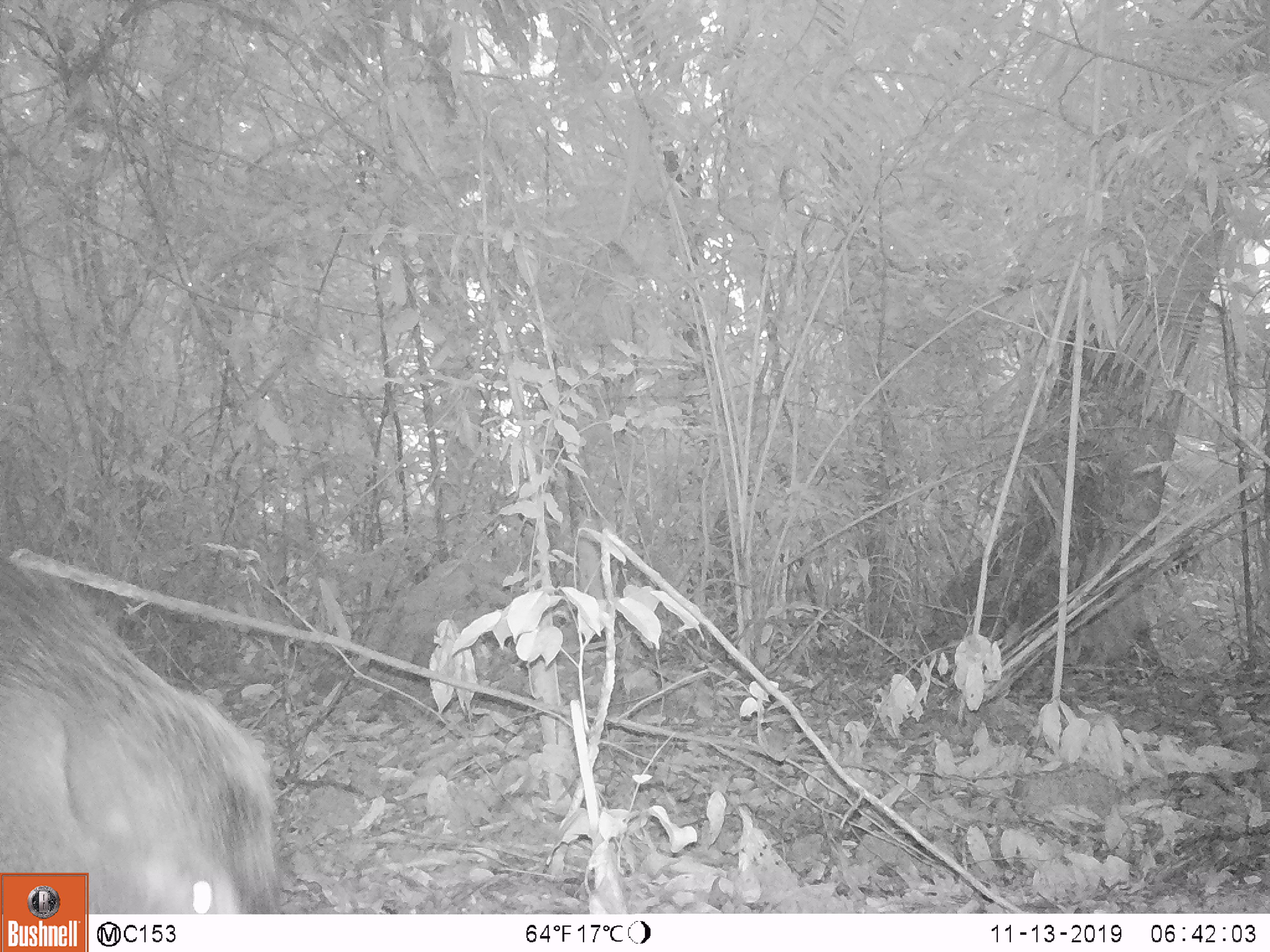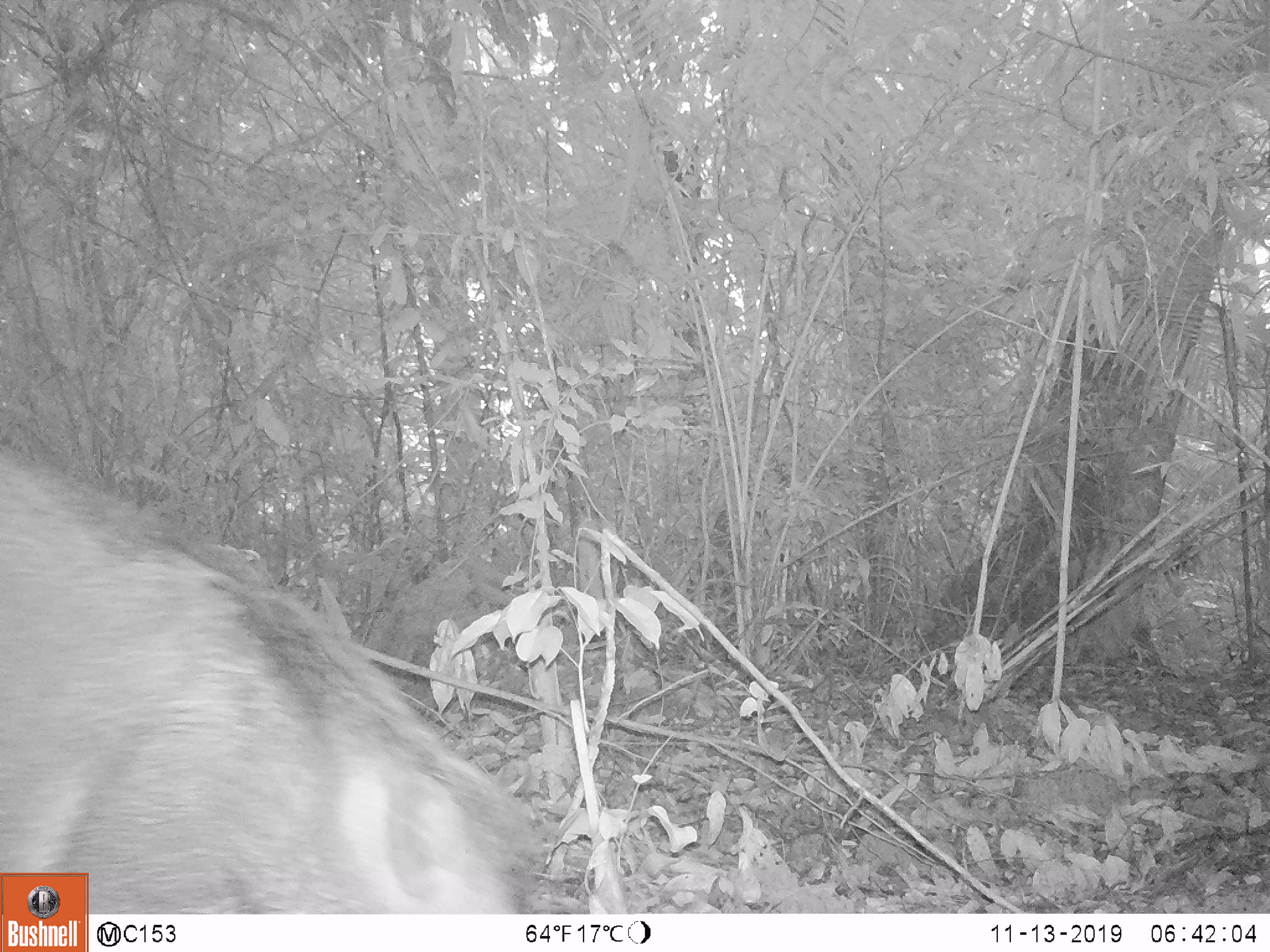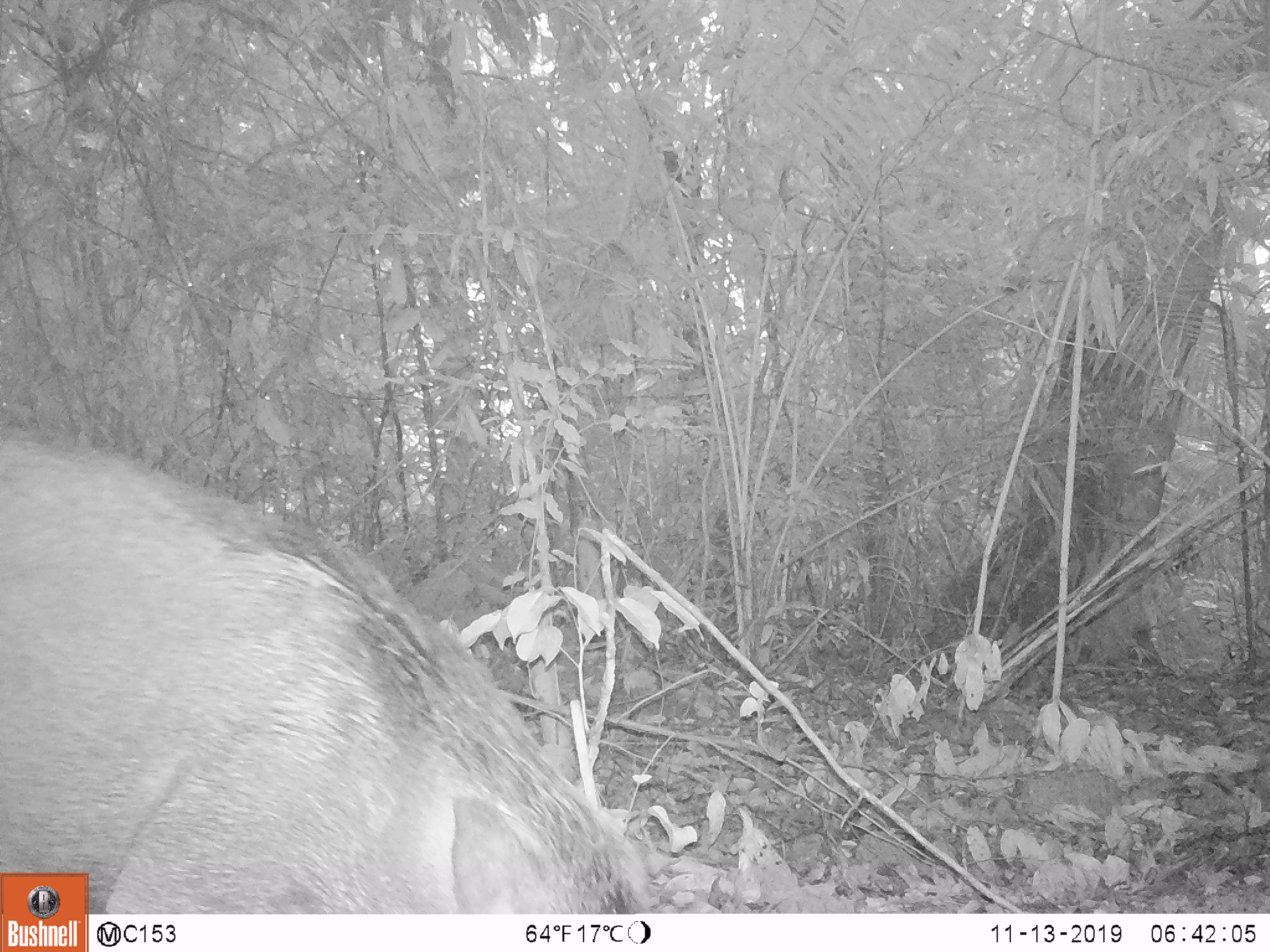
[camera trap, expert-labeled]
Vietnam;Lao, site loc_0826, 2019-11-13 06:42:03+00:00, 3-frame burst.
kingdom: Animalia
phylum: Chordata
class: Mammalia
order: Artiodactyla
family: Suidae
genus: Sus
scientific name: Sus scrofa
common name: eurasian wild pig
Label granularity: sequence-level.